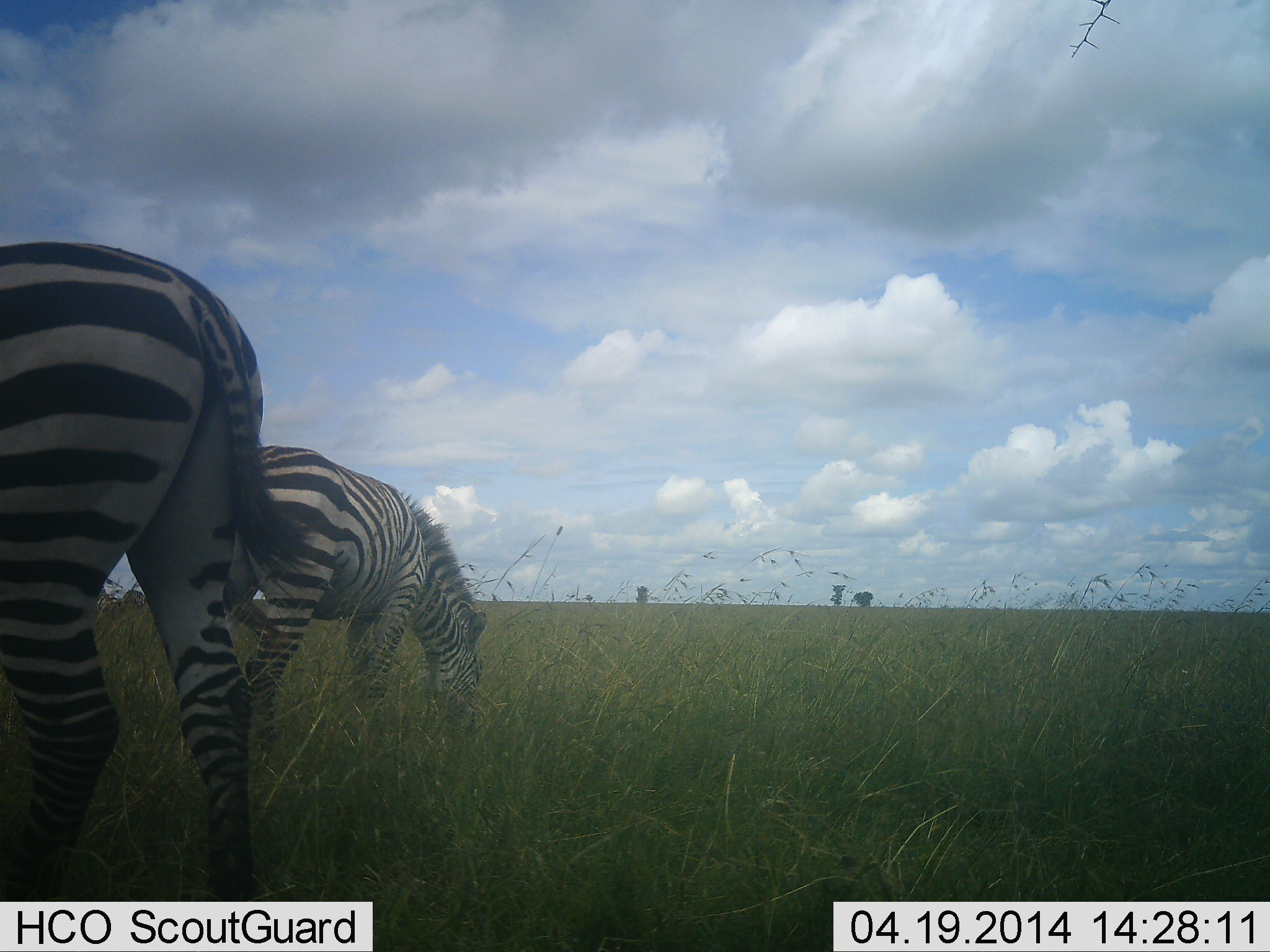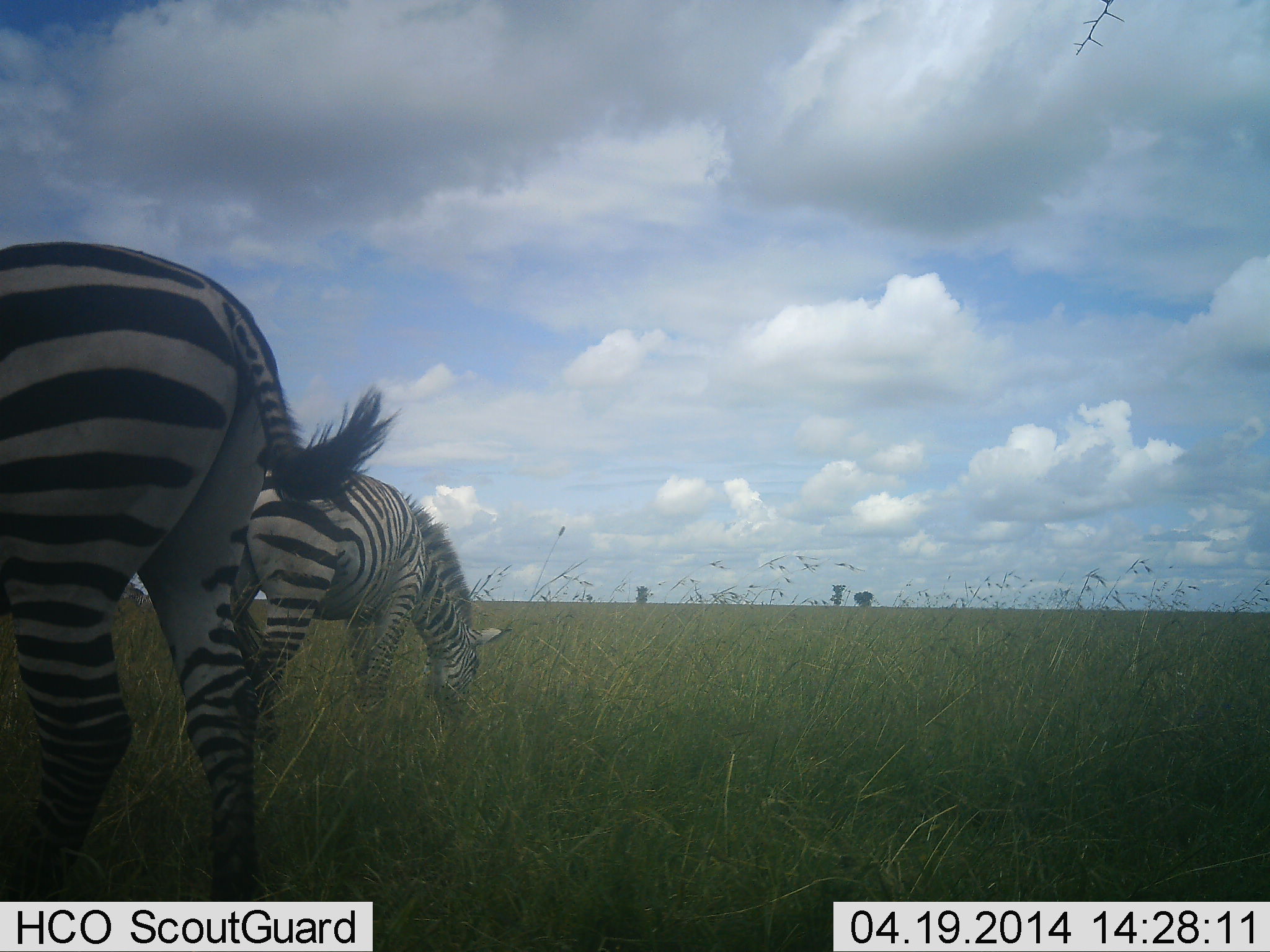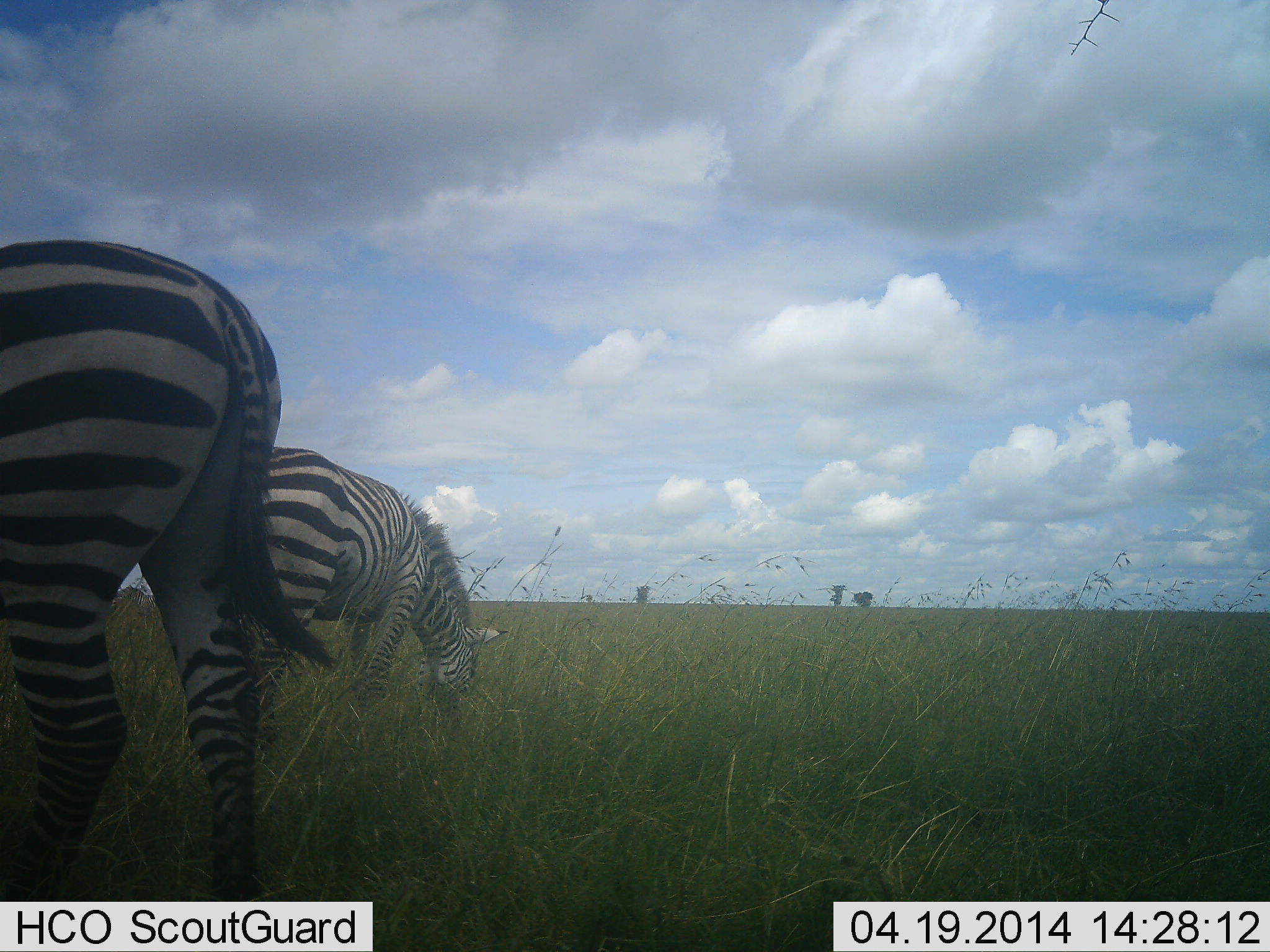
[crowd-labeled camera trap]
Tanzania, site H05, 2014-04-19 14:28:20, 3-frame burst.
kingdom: Animalia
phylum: Chordata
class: Mammalia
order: Perissodactyla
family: Equidae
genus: Equus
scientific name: Equus quagga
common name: plains zebra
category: zebra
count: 2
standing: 40%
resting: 0%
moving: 0%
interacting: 0%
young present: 0%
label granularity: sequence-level